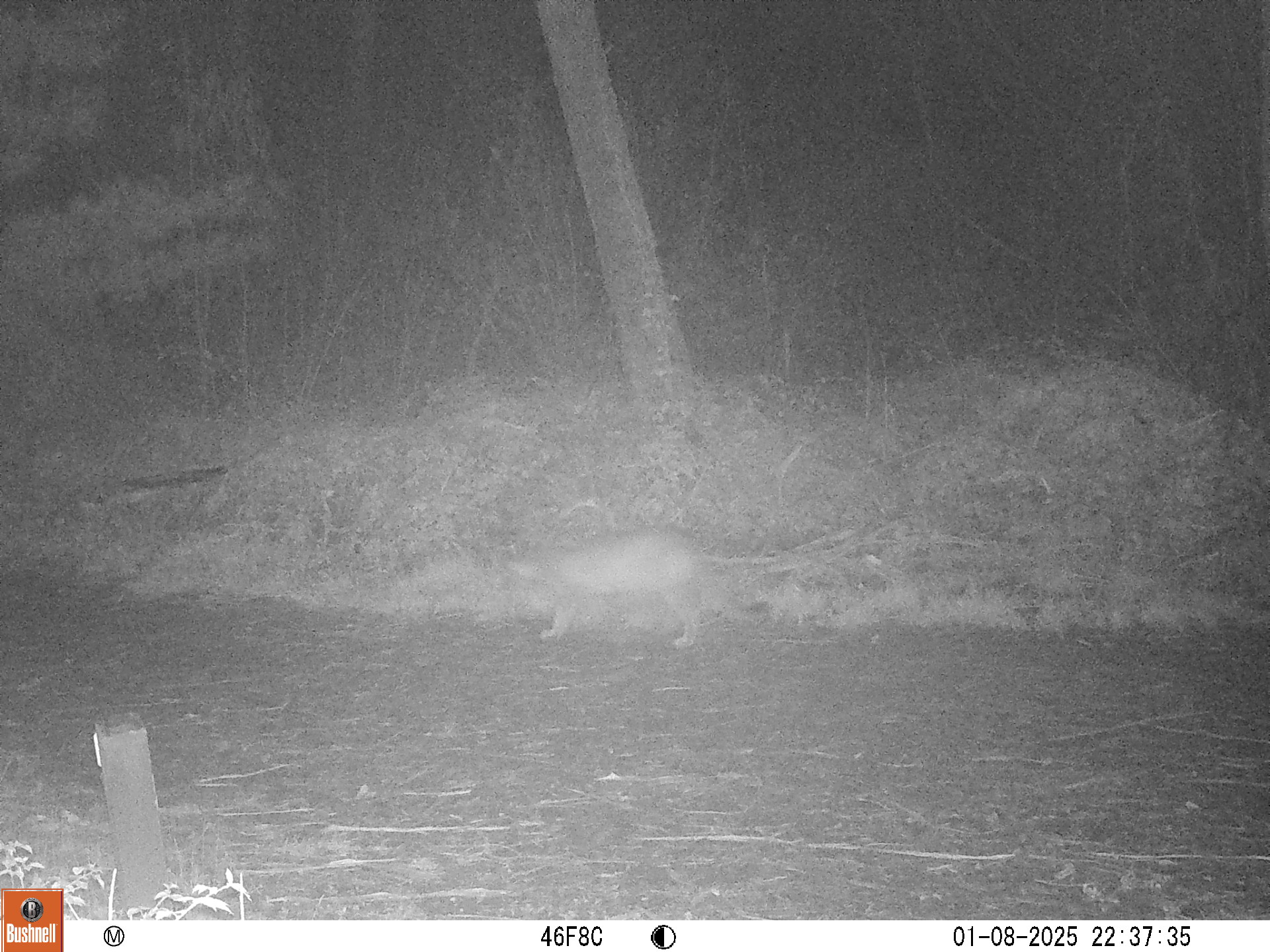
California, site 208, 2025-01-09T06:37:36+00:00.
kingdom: Animalia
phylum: Chordata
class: Mammalia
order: Carnivora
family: Felidae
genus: Puma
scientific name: Puma concolor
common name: puma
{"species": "puma (Puma concolor)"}